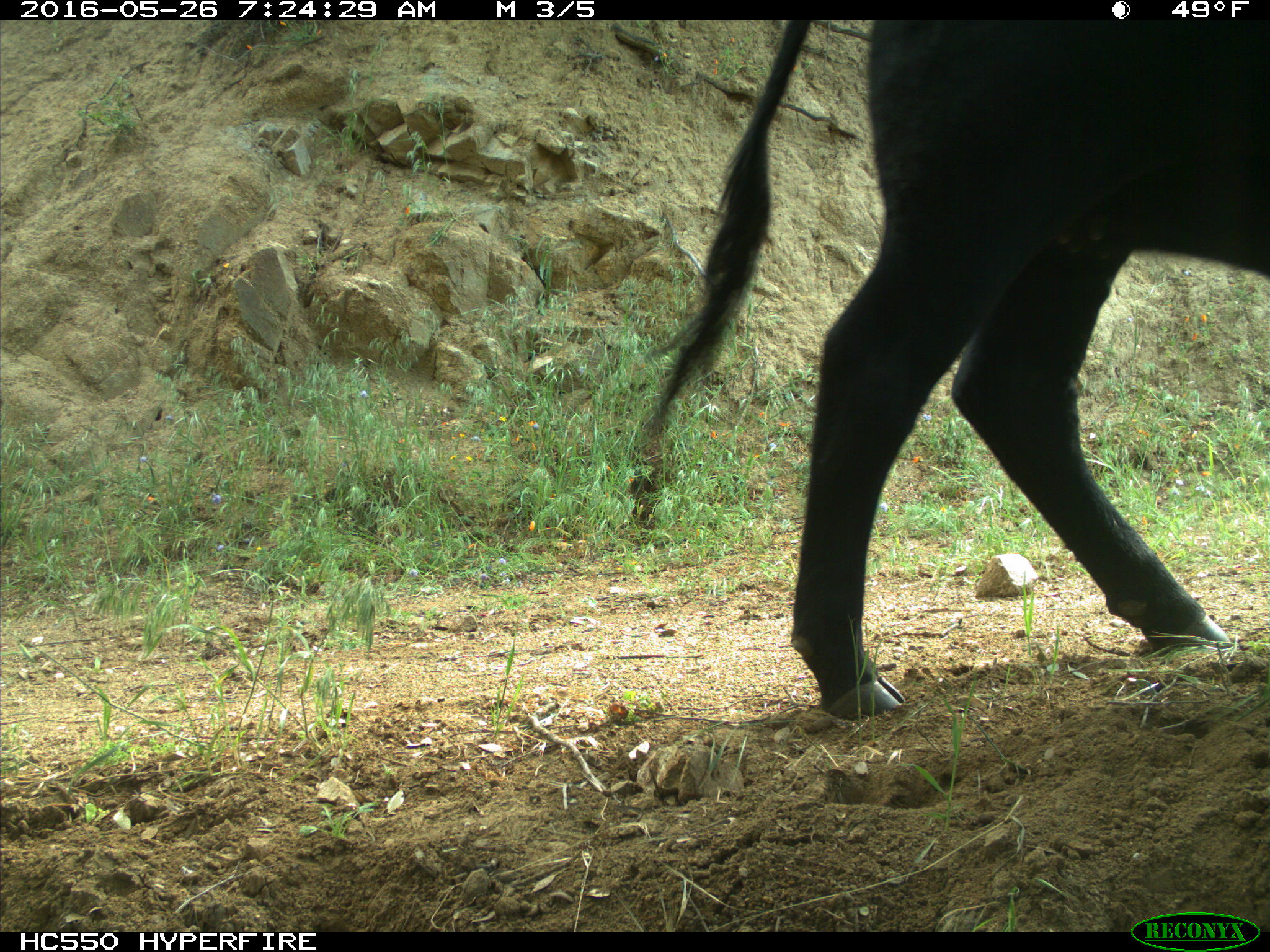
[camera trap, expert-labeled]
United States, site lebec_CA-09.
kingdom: Animalia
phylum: Chordata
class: Mammalia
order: Artiodactyla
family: Bovidae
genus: Bos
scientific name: Bos taurus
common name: domestic cow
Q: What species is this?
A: Bos taurus (domestic cow).